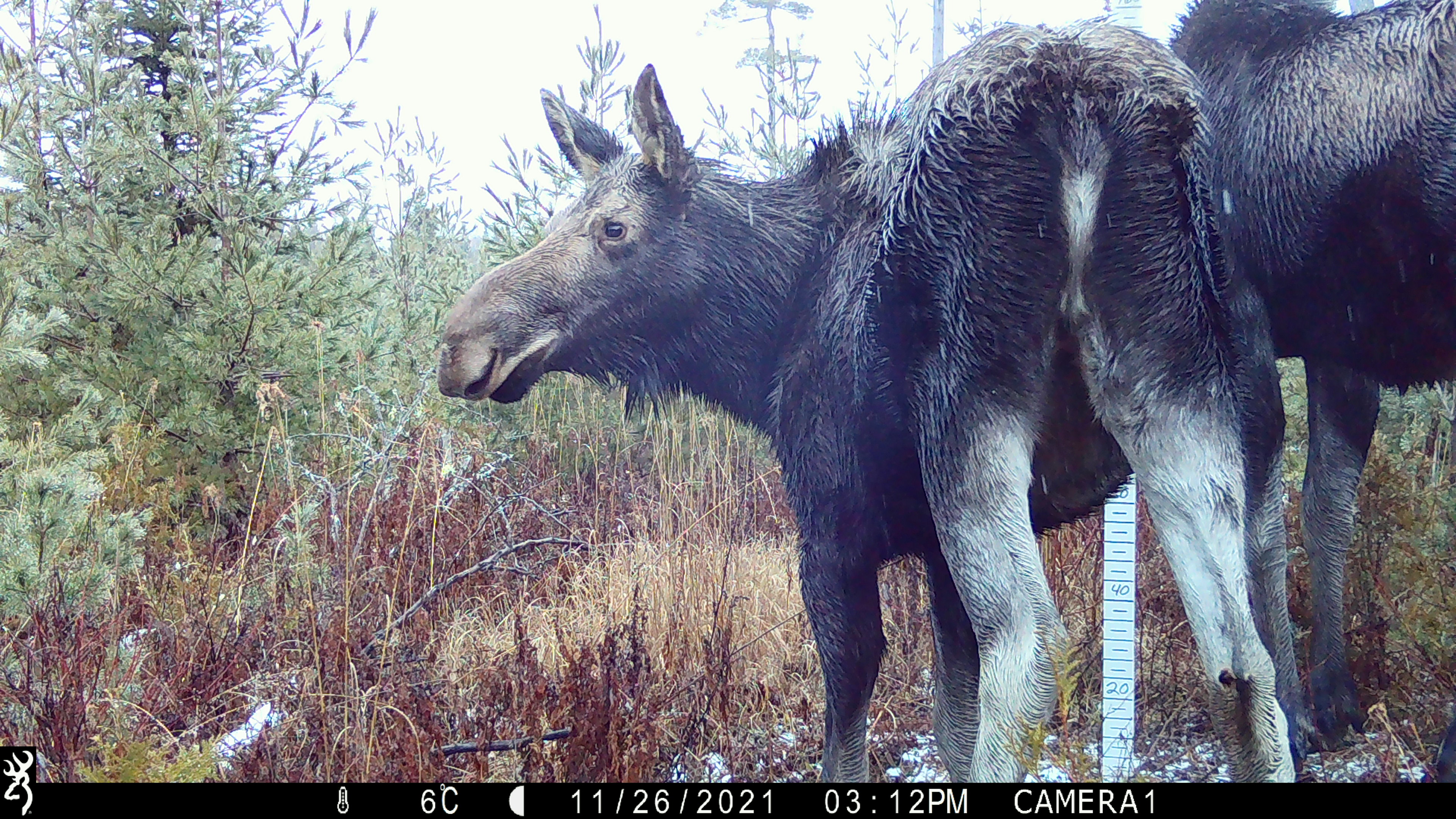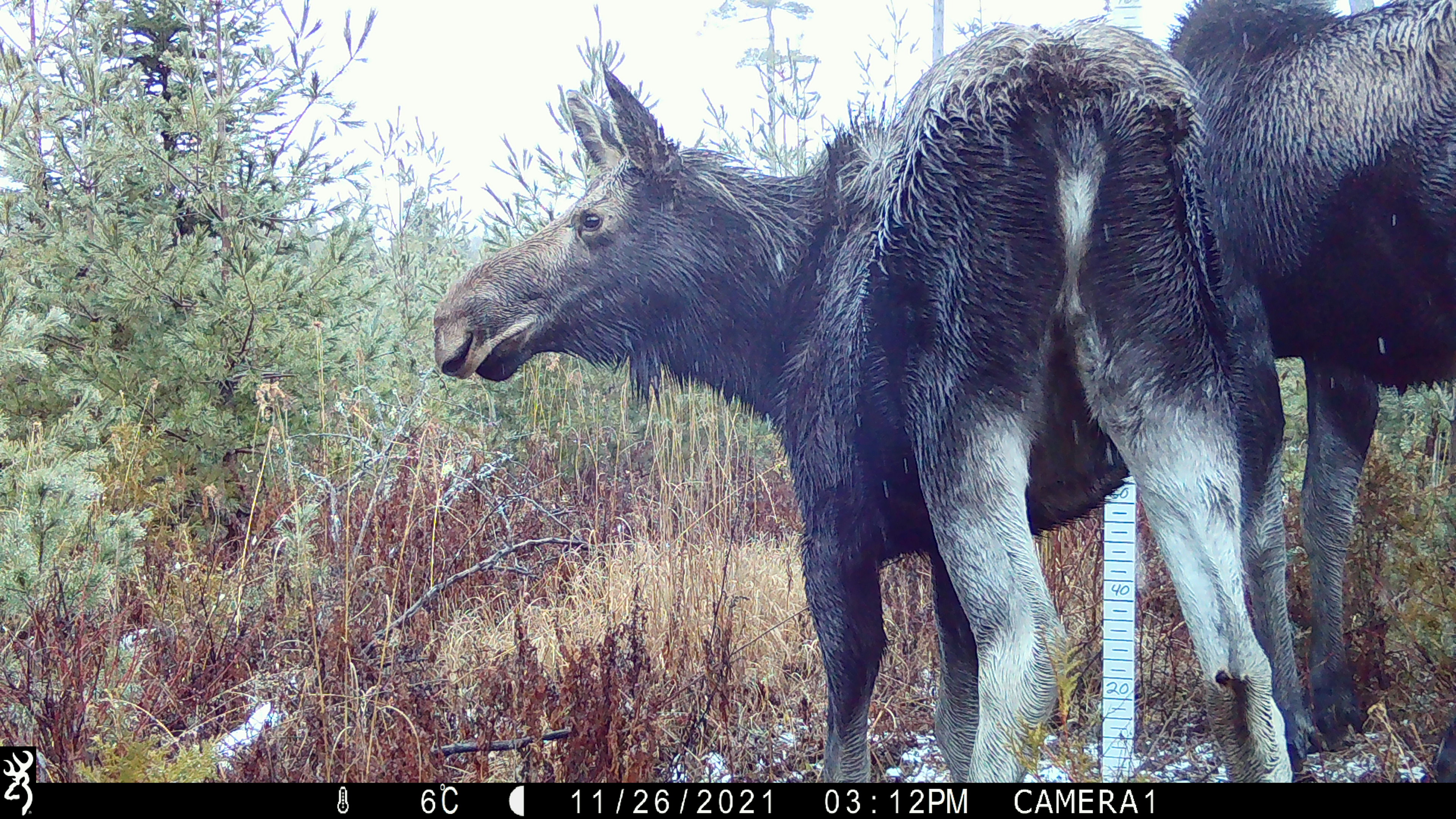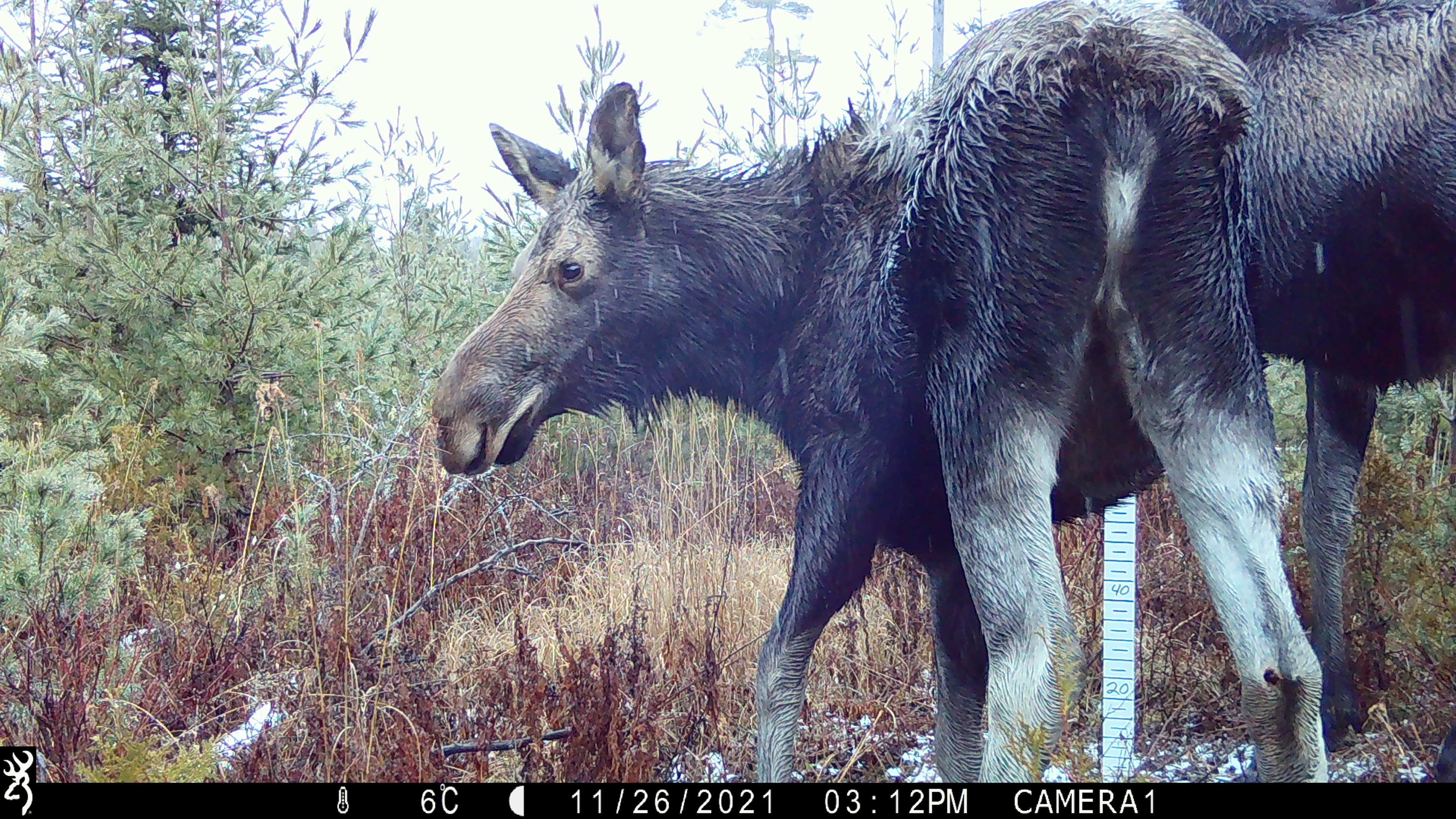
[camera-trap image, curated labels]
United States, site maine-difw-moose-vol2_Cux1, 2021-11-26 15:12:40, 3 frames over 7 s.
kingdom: Animalia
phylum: Chordata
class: Mammalia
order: Artiodactyla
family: Cervidae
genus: Alces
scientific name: Alces alces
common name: moose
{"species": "moose (Alces alces)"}